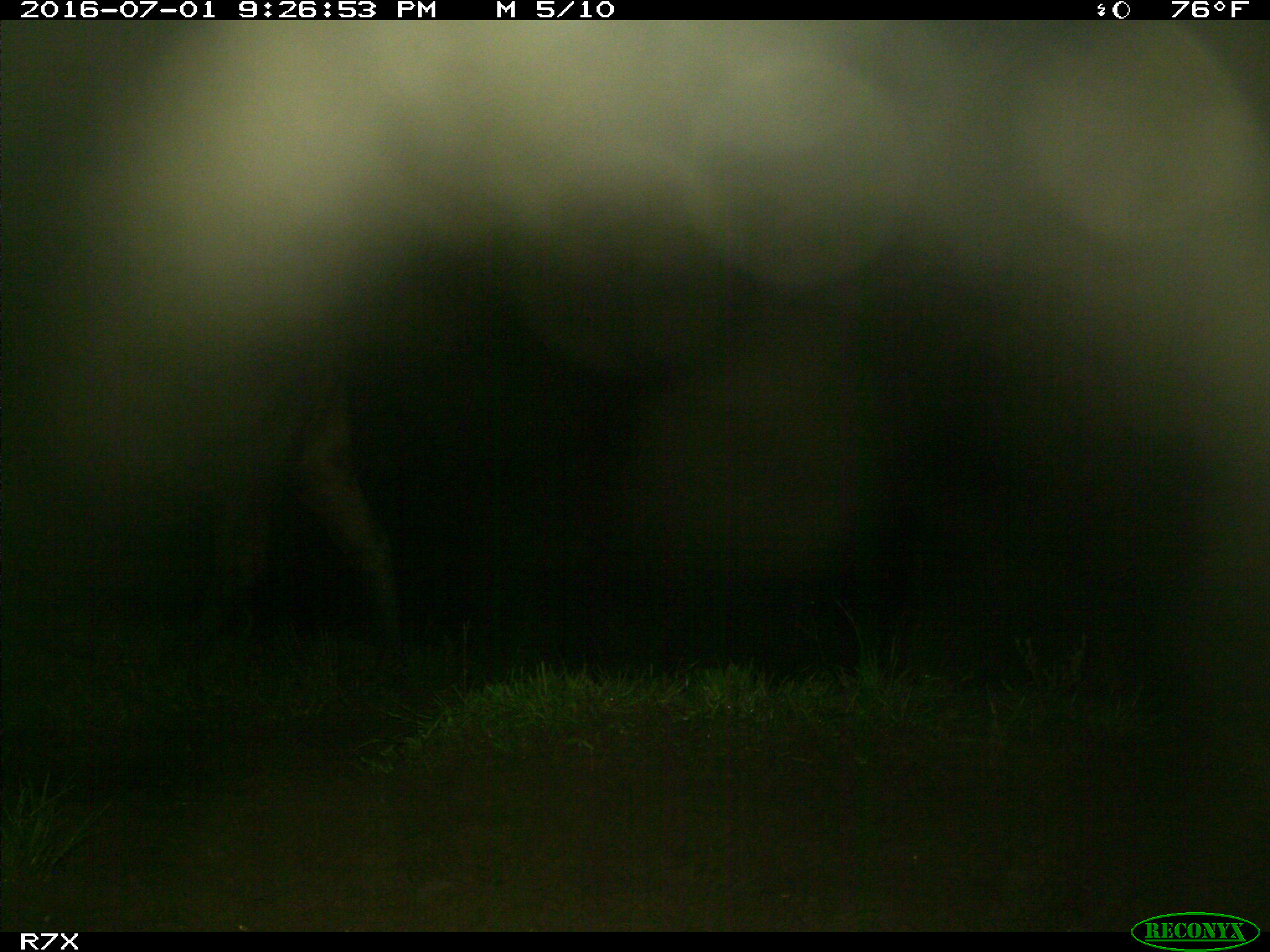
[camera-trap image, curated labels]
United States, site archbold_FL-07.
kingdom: Animalia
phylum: Chordata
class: Mammalia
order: Artiodactyla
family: Bovidae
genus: Bos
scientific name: Bos taurus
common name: domestic cow